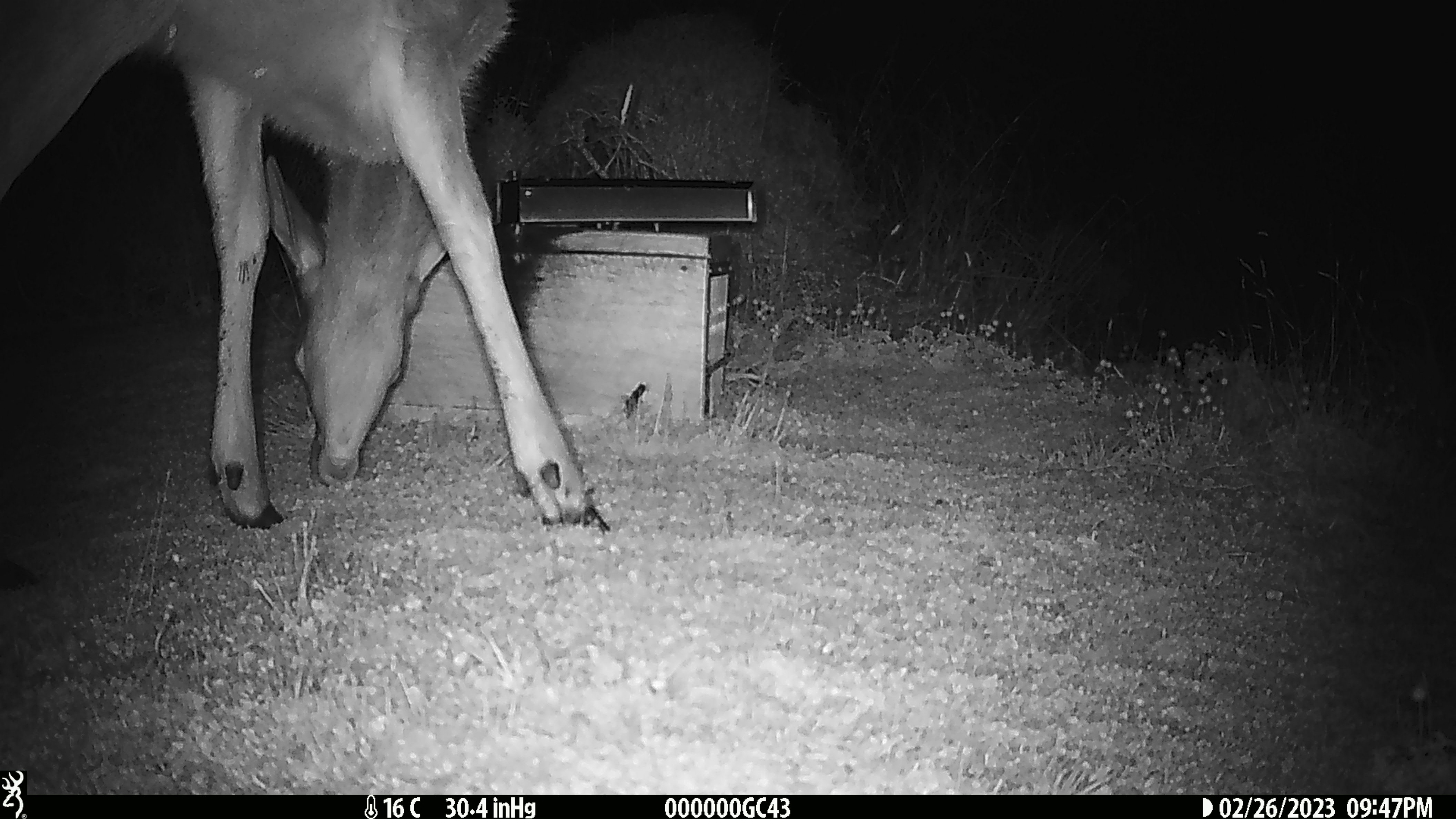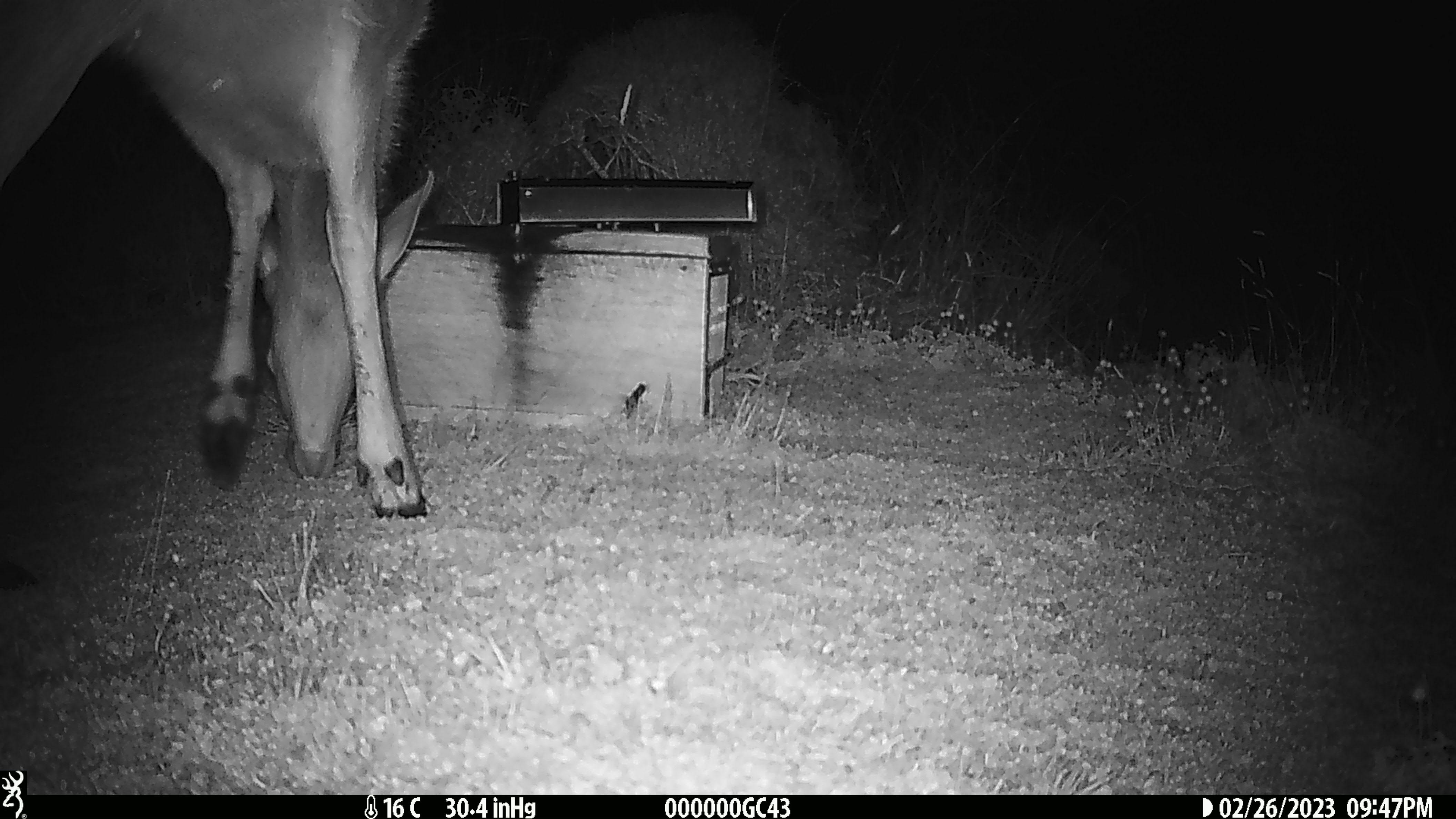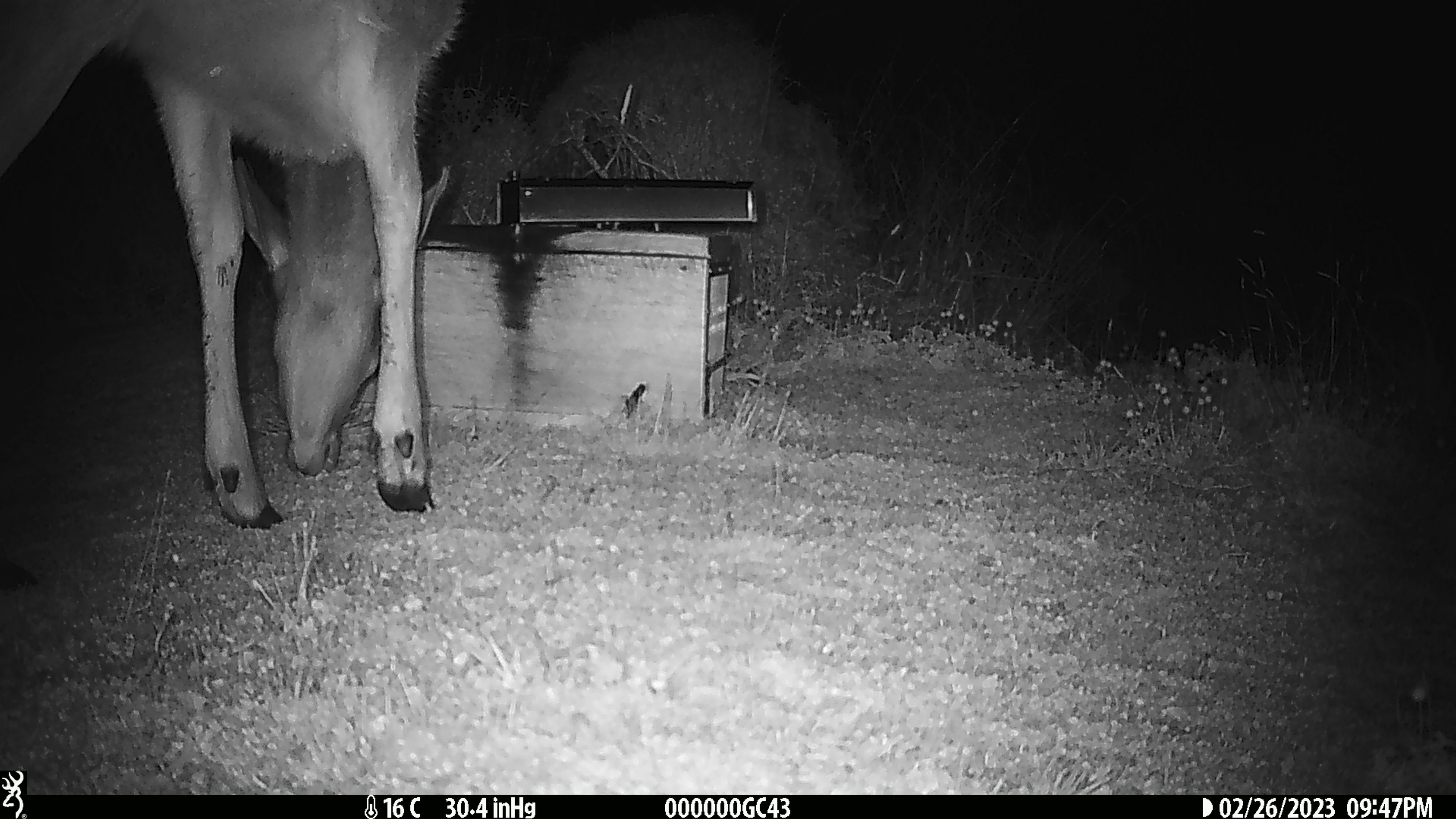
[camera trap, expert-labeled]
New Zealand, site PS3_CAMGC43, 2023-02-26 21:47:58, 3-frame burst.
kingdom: Animalia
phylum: Chordata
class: Mammalia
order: Artiodactyla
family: Cervidae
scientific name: Cervidae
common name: deer